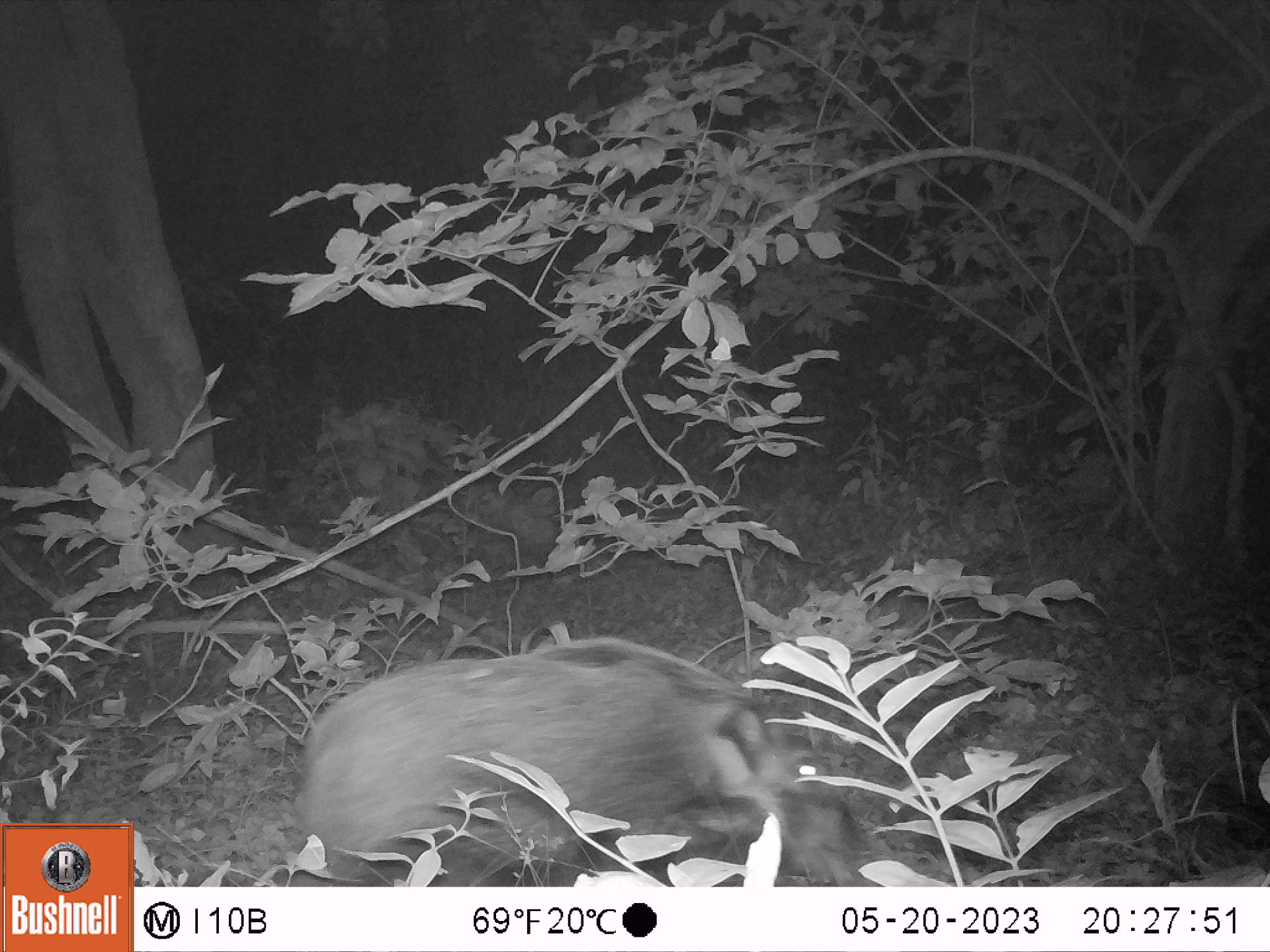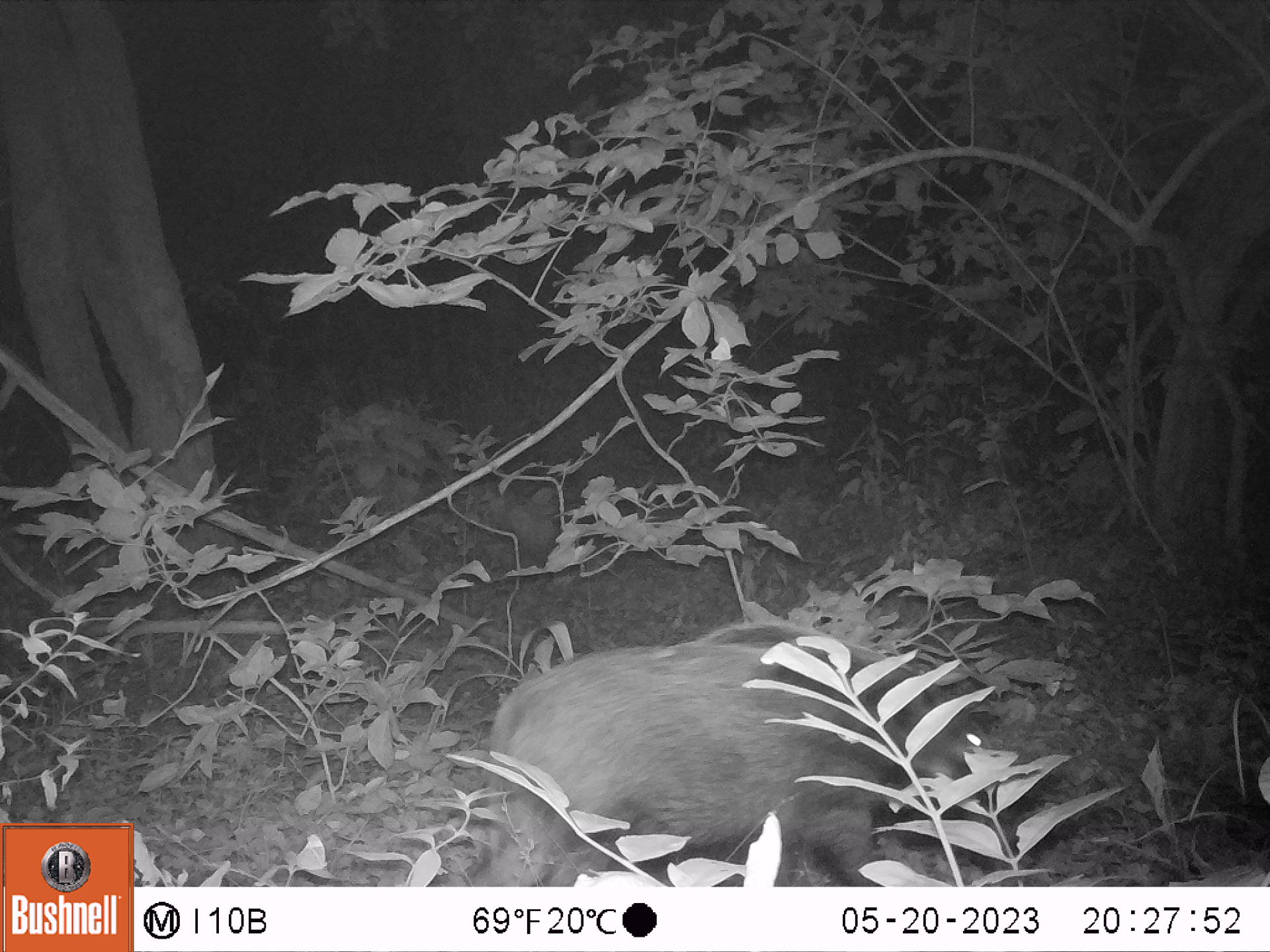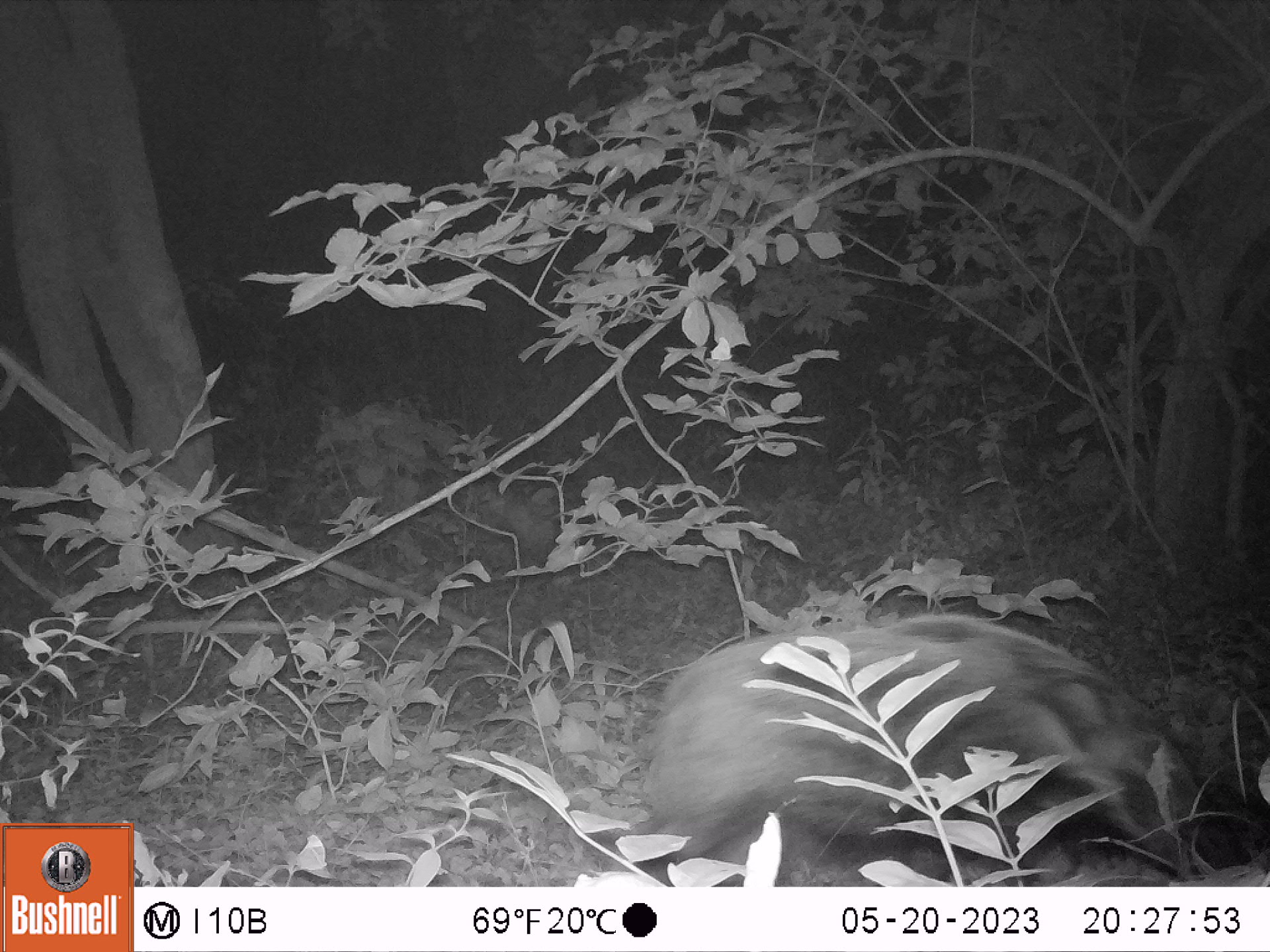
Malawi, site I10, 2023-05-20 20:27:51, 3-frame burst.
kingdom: Animalia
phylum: Chordata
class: Mammalia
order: Artiodactyla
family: Suidae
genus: Potamochoerus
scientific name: Potamochoerus larvatus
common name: bushpig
Bushpig (Potamochoerus larvatus), count 1.